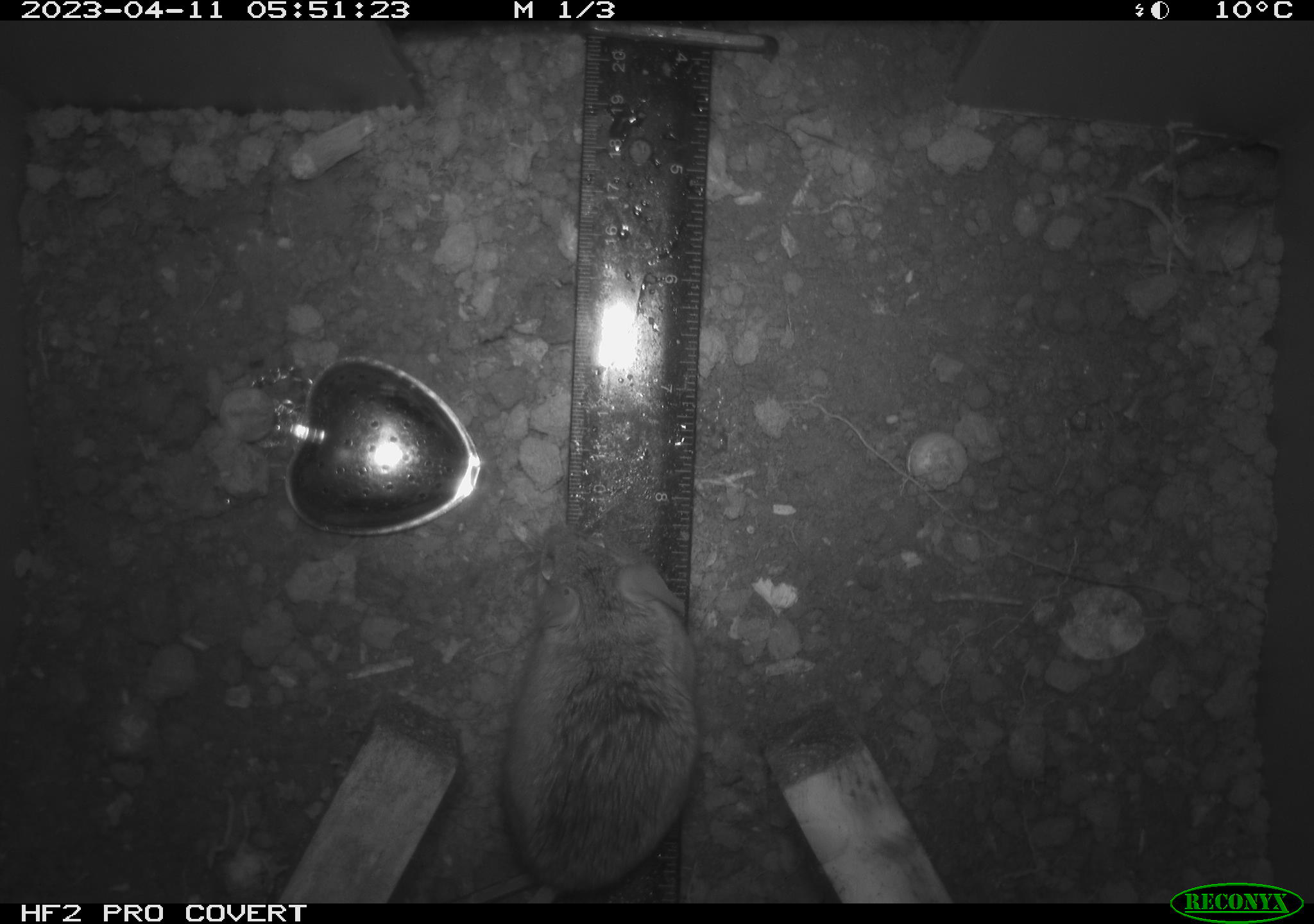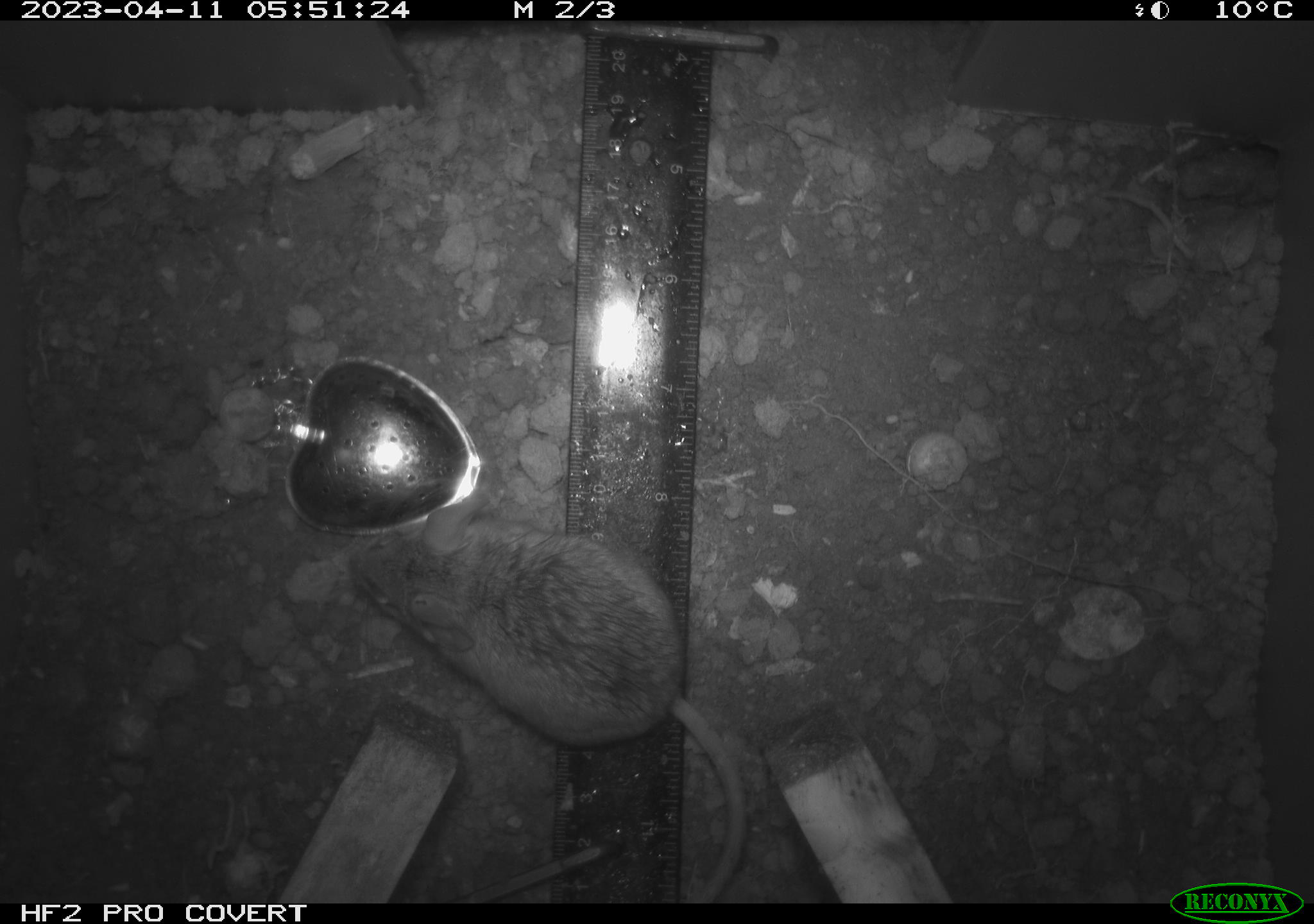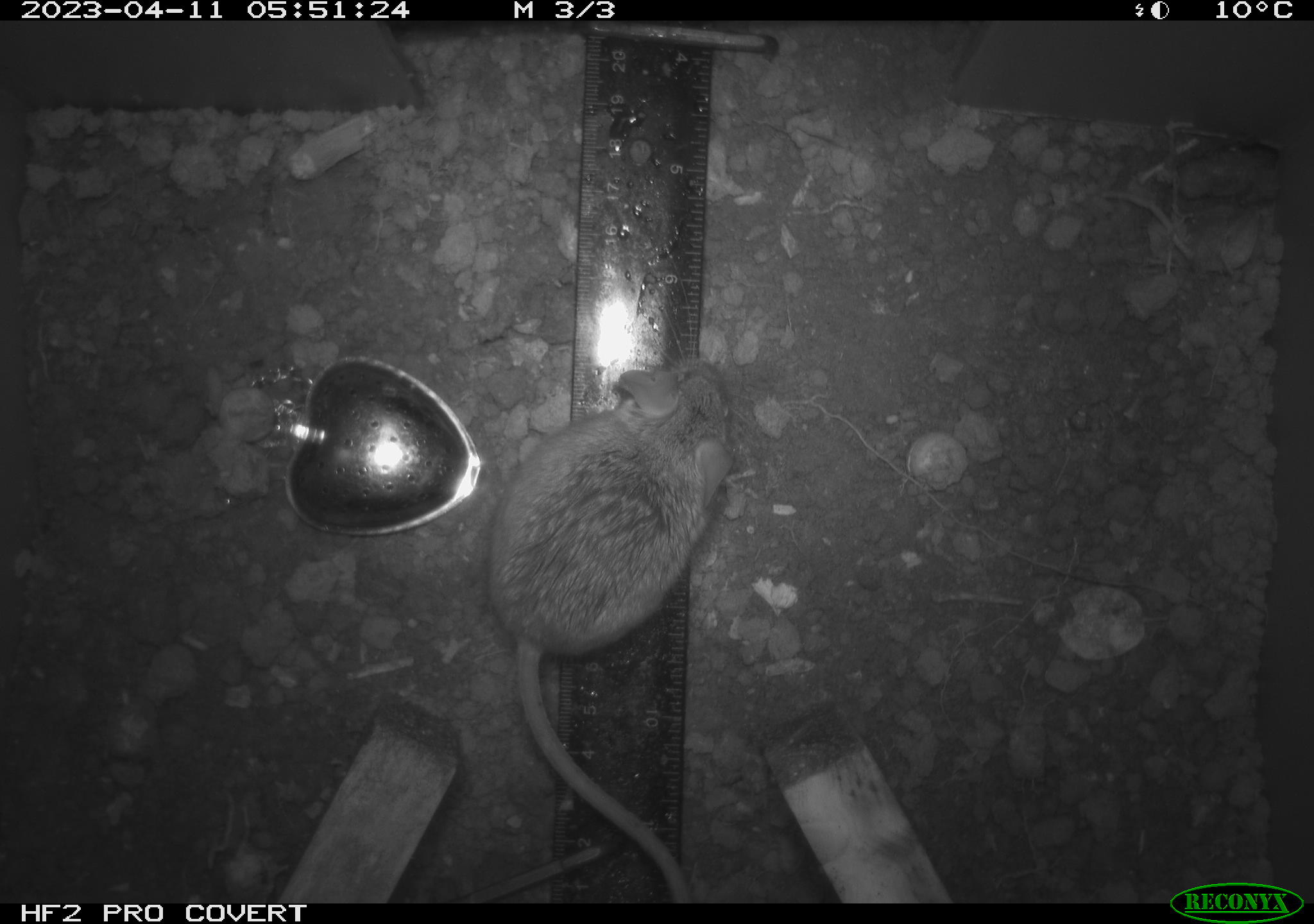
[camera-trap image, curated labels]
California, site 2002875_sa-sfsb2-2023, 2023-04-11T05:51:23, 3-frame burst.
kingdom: Animalia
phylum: Chordata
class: Mammalia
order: Rodentia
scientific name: Rodentia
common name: mouse species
Mouse species (Rodentia).